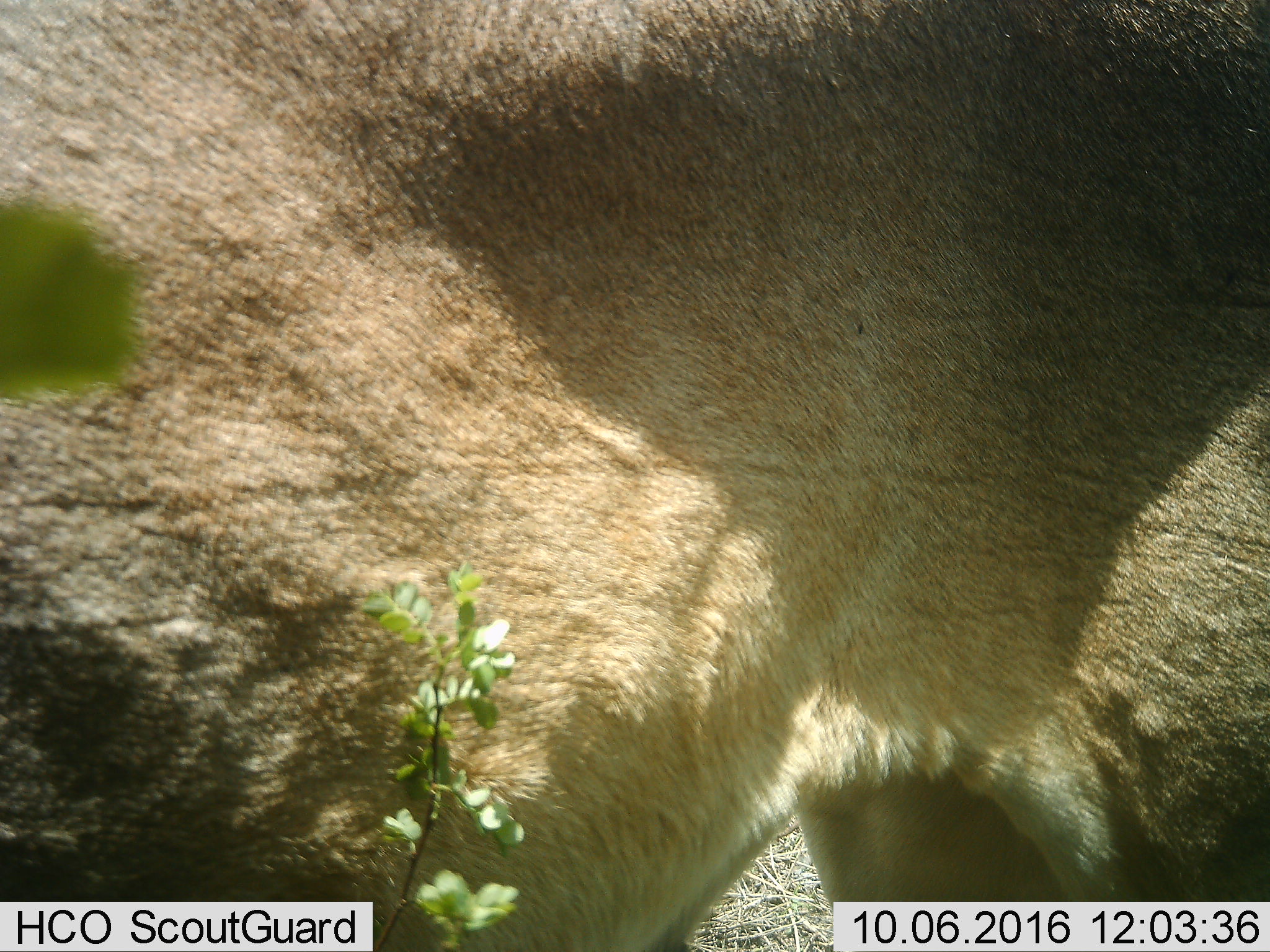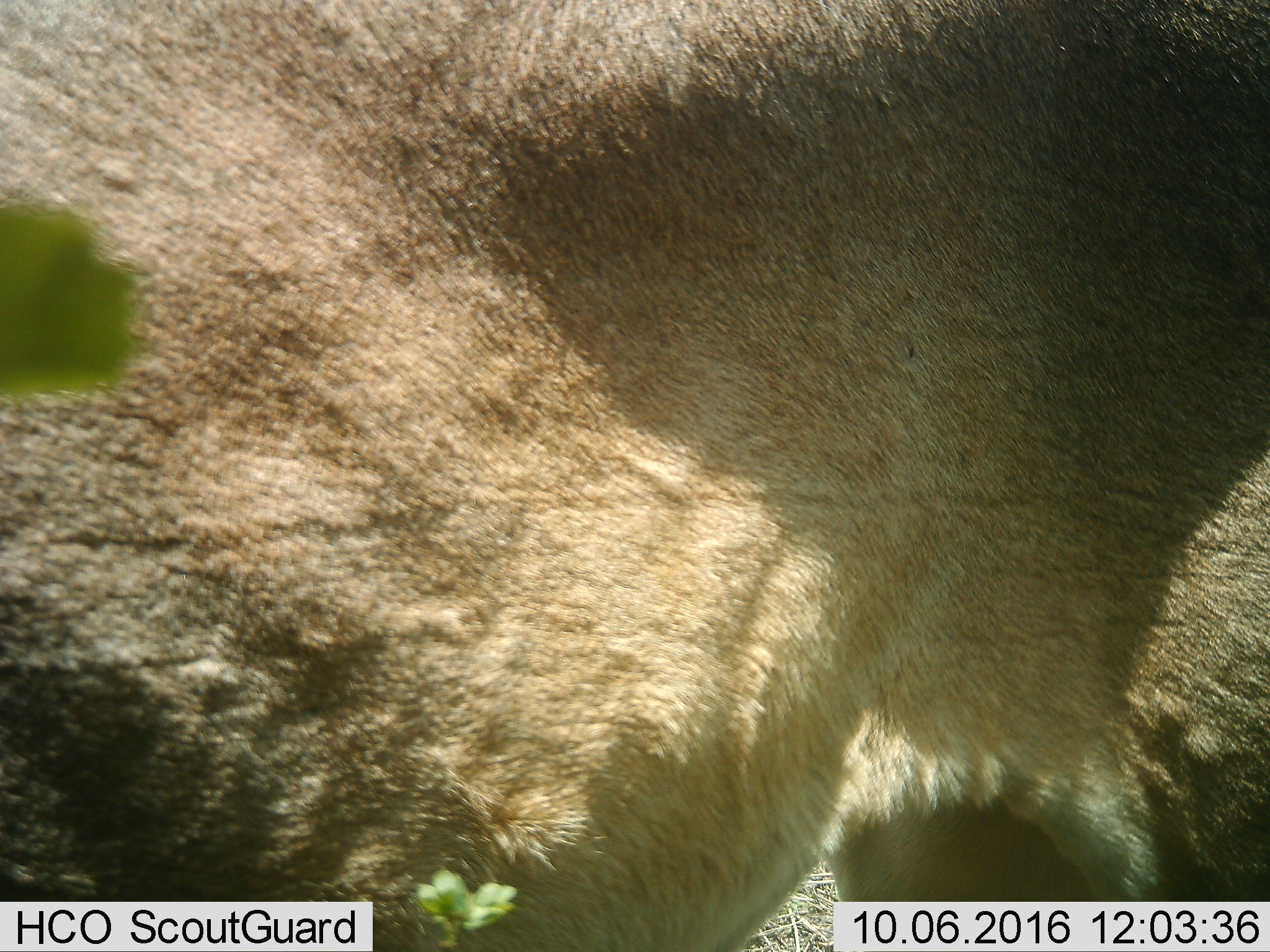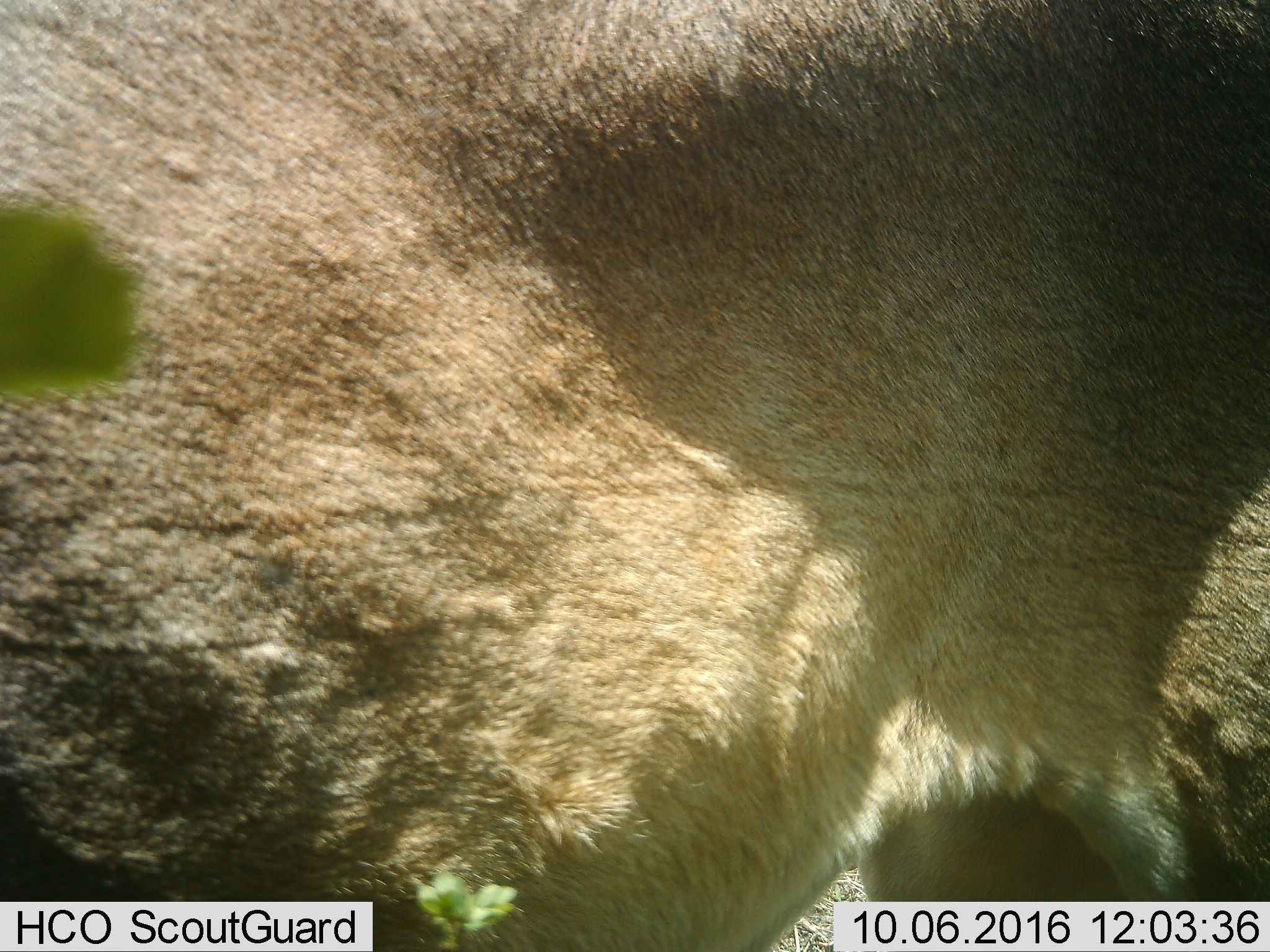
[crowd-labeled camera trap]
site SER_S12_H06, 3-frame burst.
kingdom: Animalia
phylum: Chordata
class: Mammalia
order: Carnivora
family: Felidae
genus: Panthera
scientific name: Panthera leo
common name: lion female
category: lionfemale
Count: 1.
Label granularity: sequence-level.